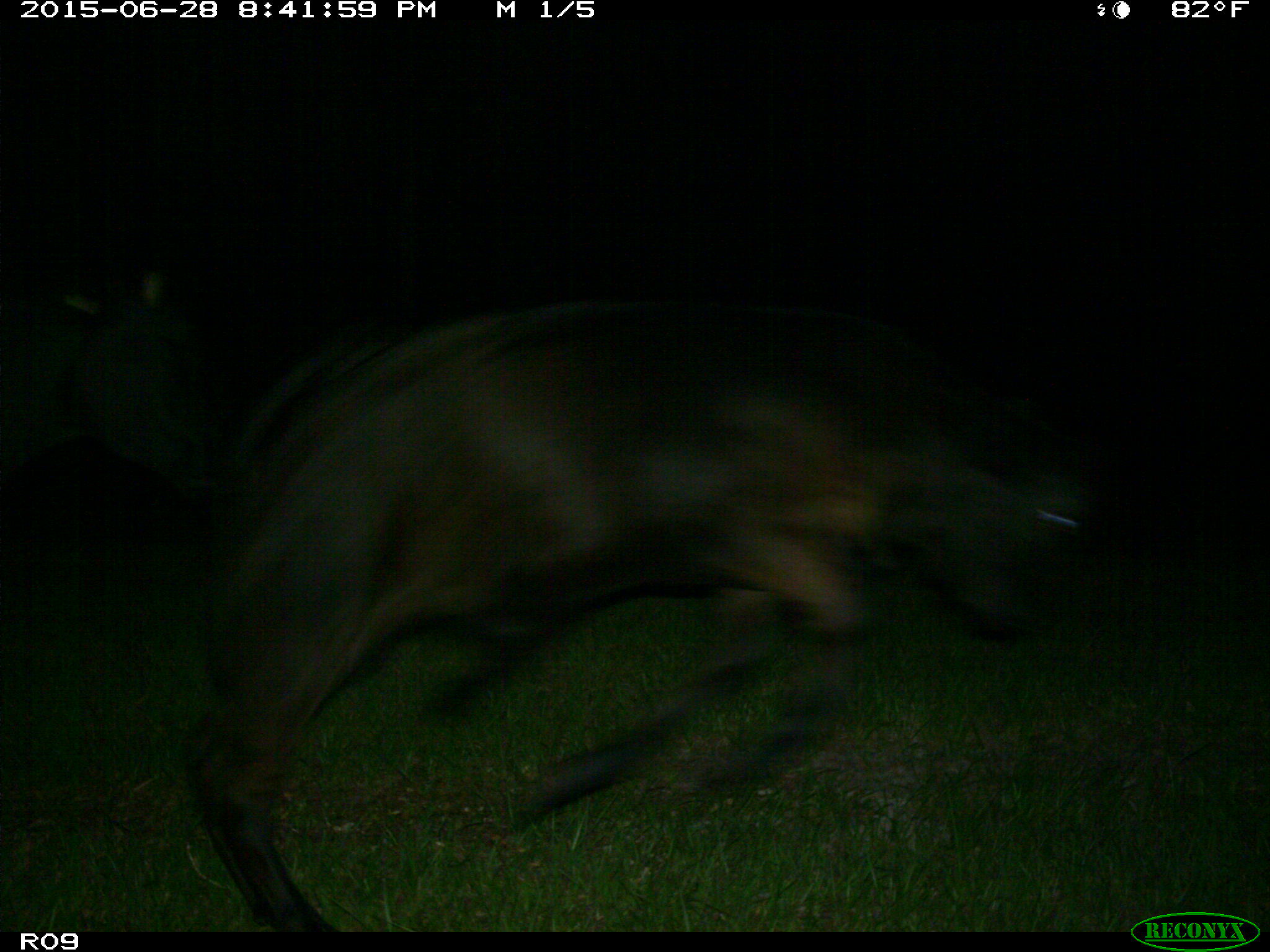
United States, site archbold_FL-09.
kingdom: Animalia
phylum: Chordata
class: Mammalia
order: Artiodactyla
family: Bovidae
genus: Bos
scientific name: Bos taurus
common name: domestic cow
Bos taurus (domestic cow).